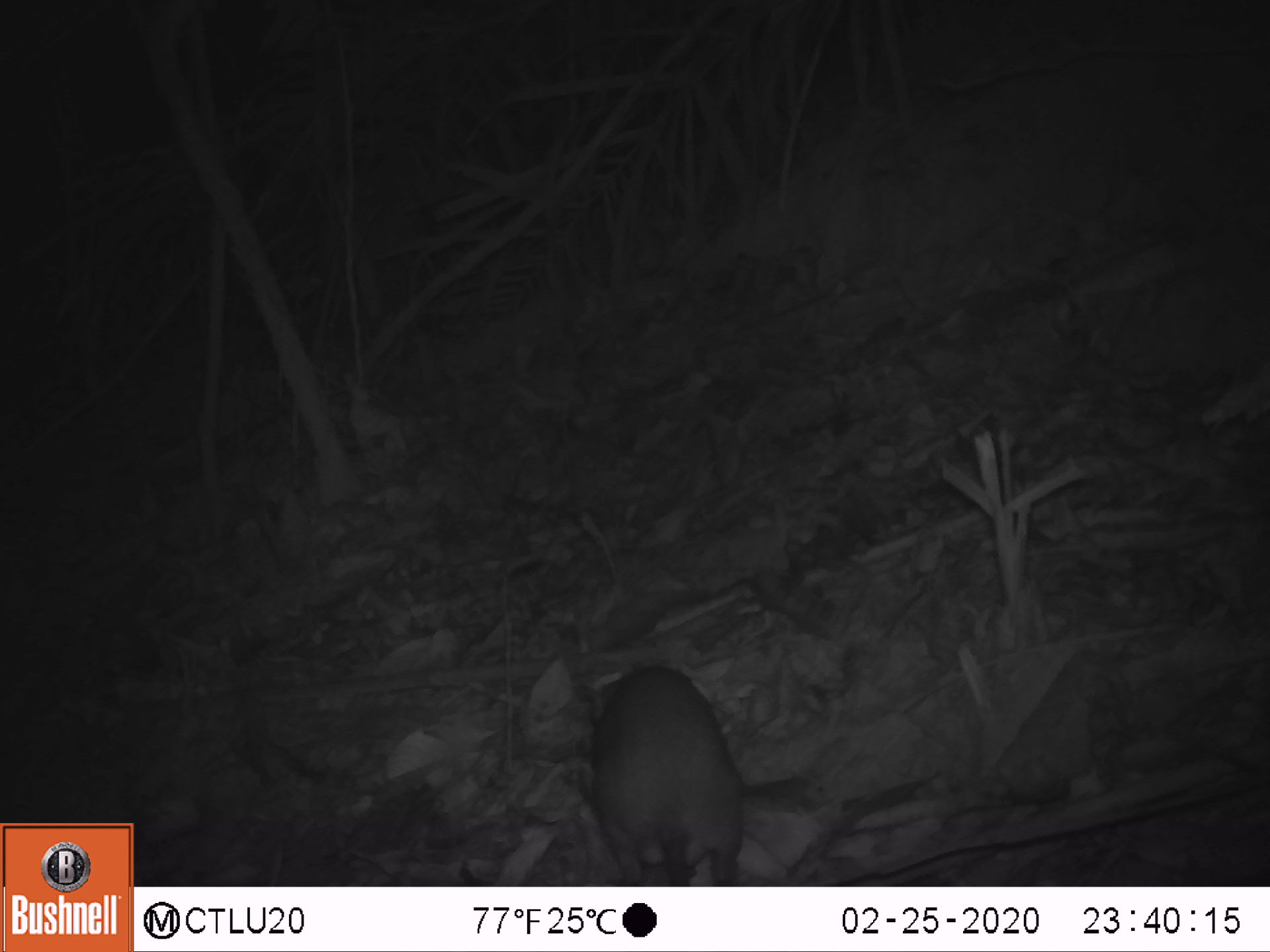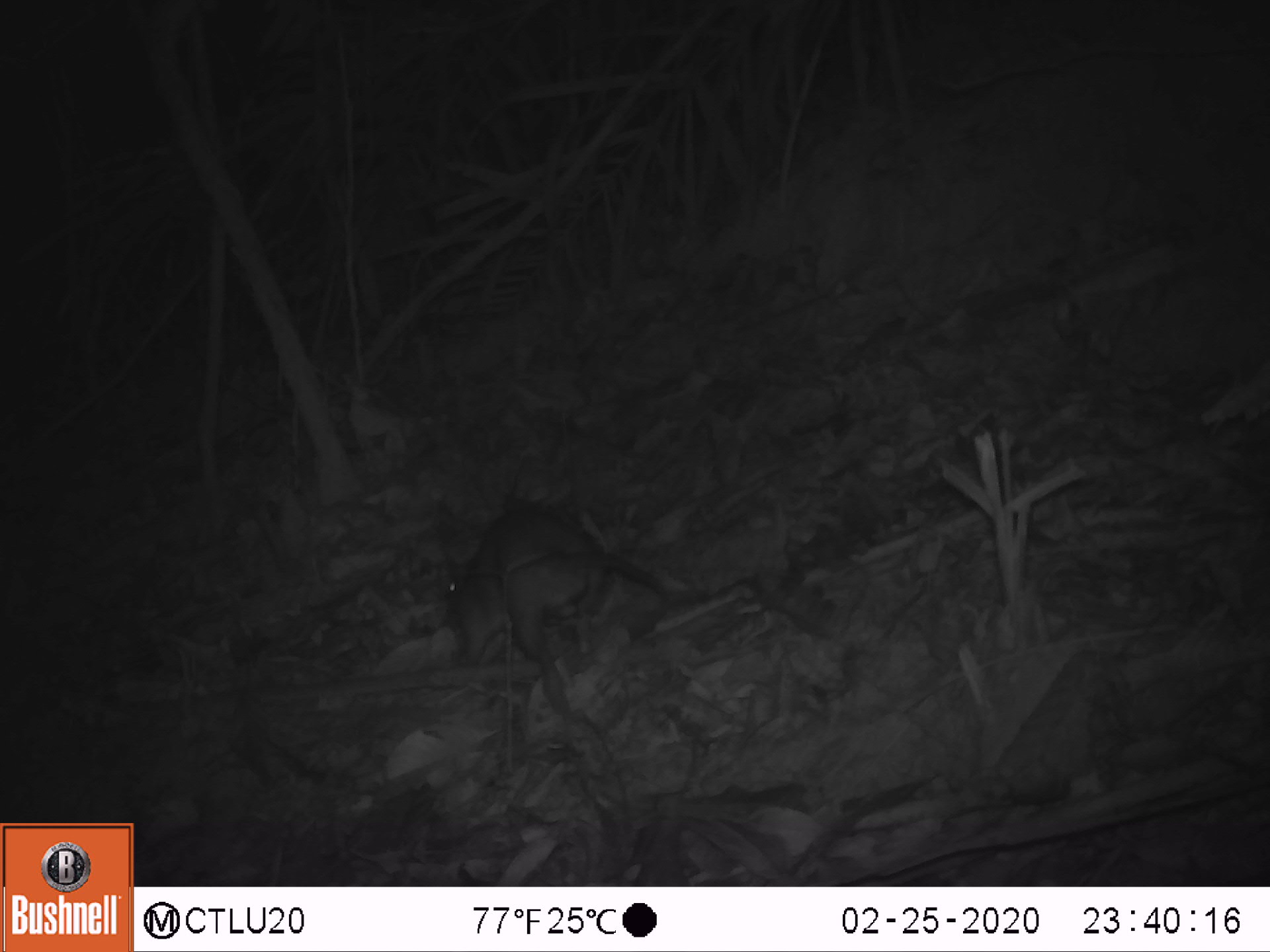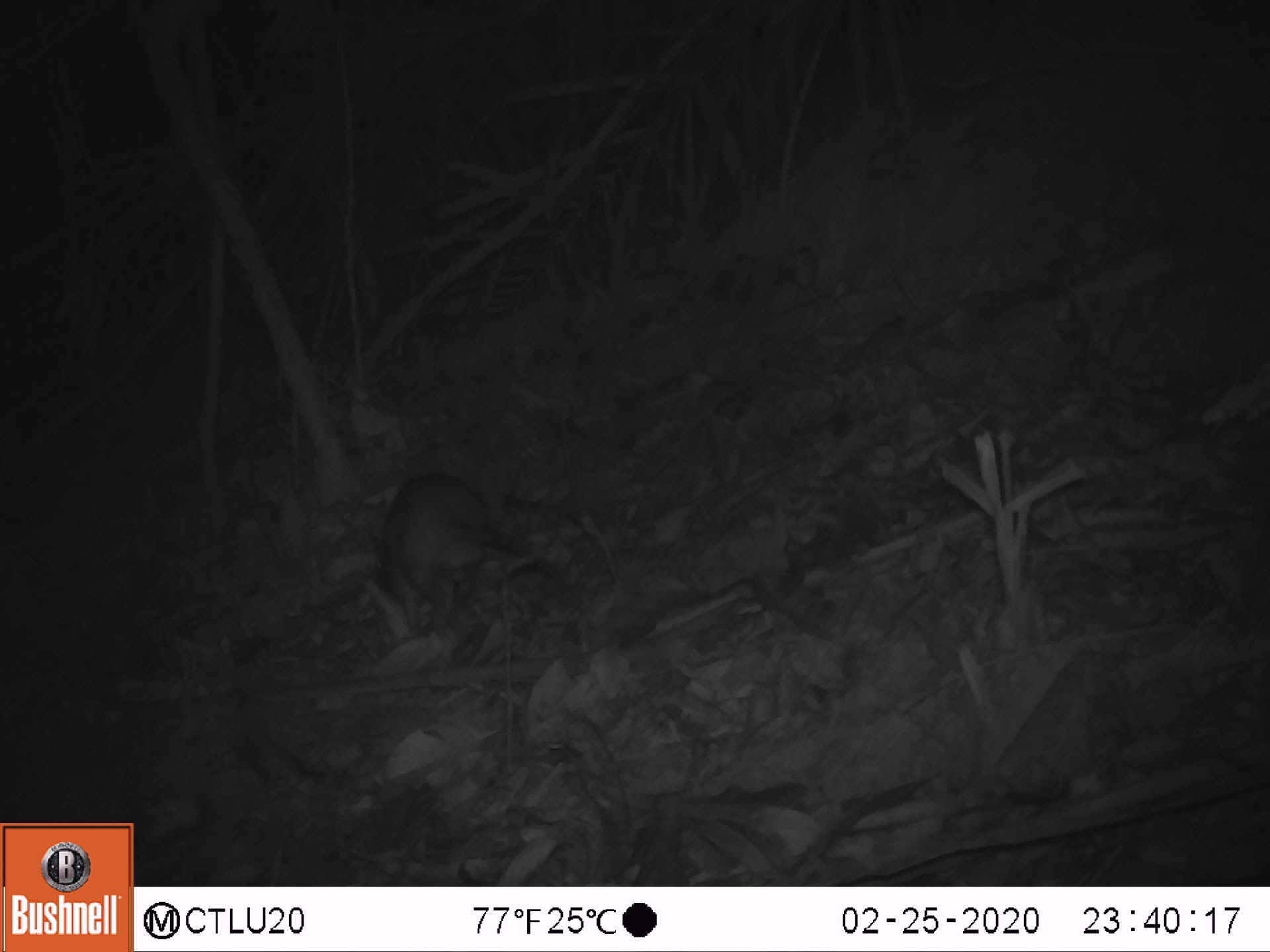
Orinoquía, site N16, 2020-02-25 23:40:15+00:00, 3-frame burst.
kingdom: Animalia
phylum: Chordata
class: Mammalia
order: Rodentia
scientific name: Rodentia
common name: rodent